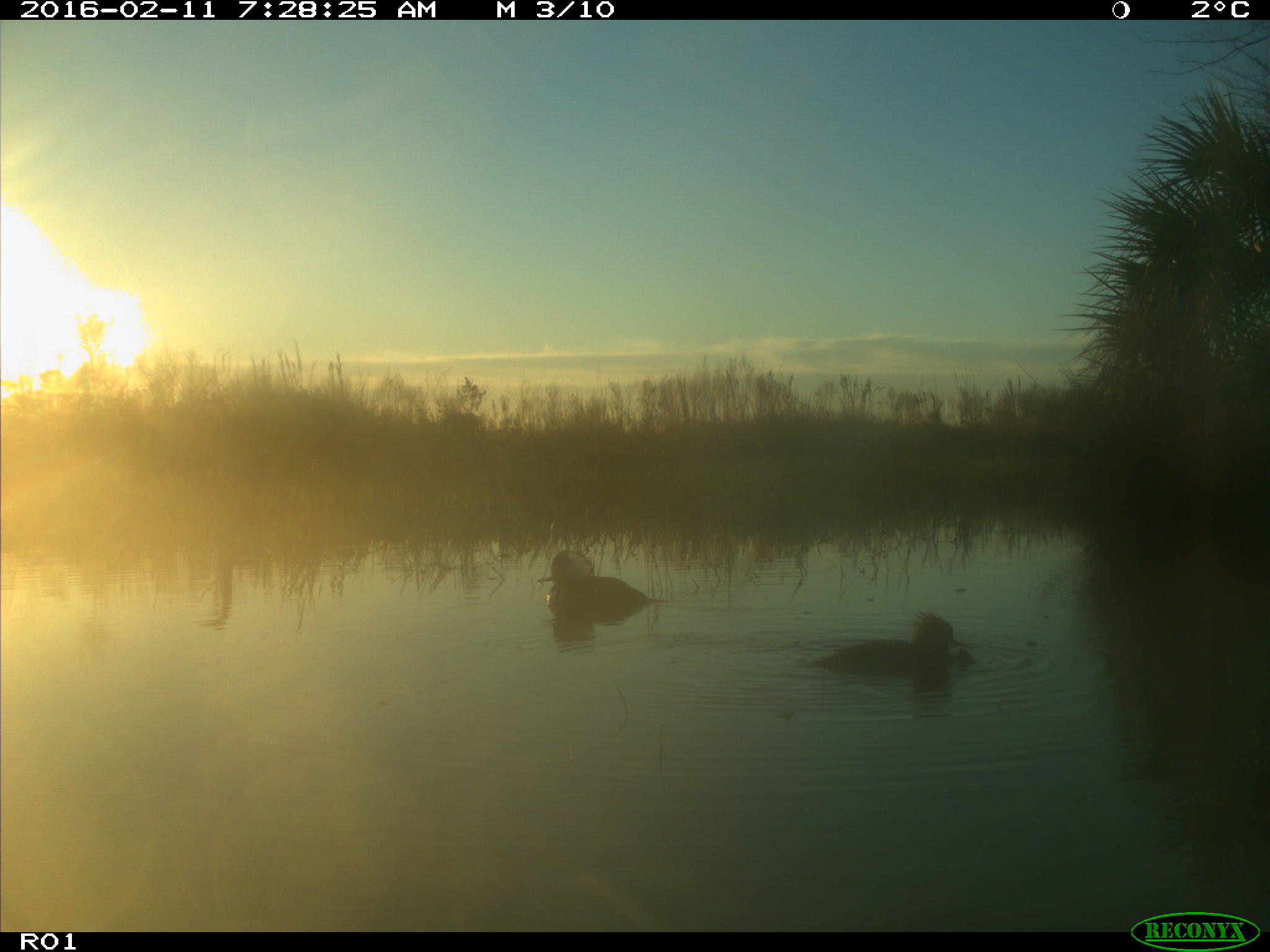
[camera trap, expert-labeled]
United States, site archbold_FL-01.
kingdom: Animalia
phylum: Chordata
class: Aves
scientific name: Aves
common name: birds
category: unidentified bird